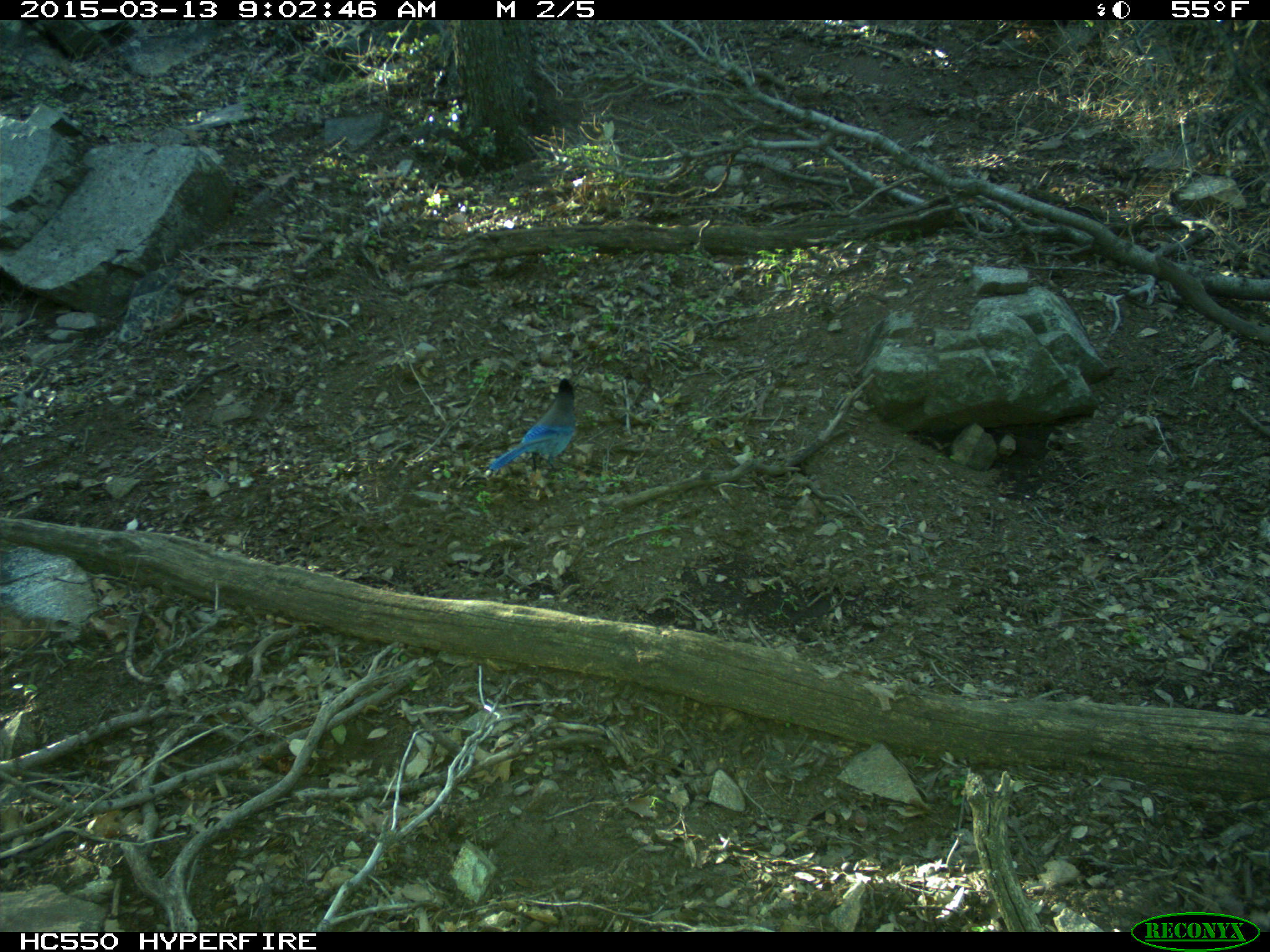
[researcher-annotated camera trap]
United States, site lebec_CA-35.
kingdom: Animalia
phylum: Chordata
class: Aves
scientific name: Aves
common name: birds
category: unidentified bird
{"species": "unidentified bird (birds) (Aves)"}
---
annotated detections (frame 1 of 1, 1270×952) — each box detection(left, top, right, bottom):
animal: detection(489, 377, 577, 472)